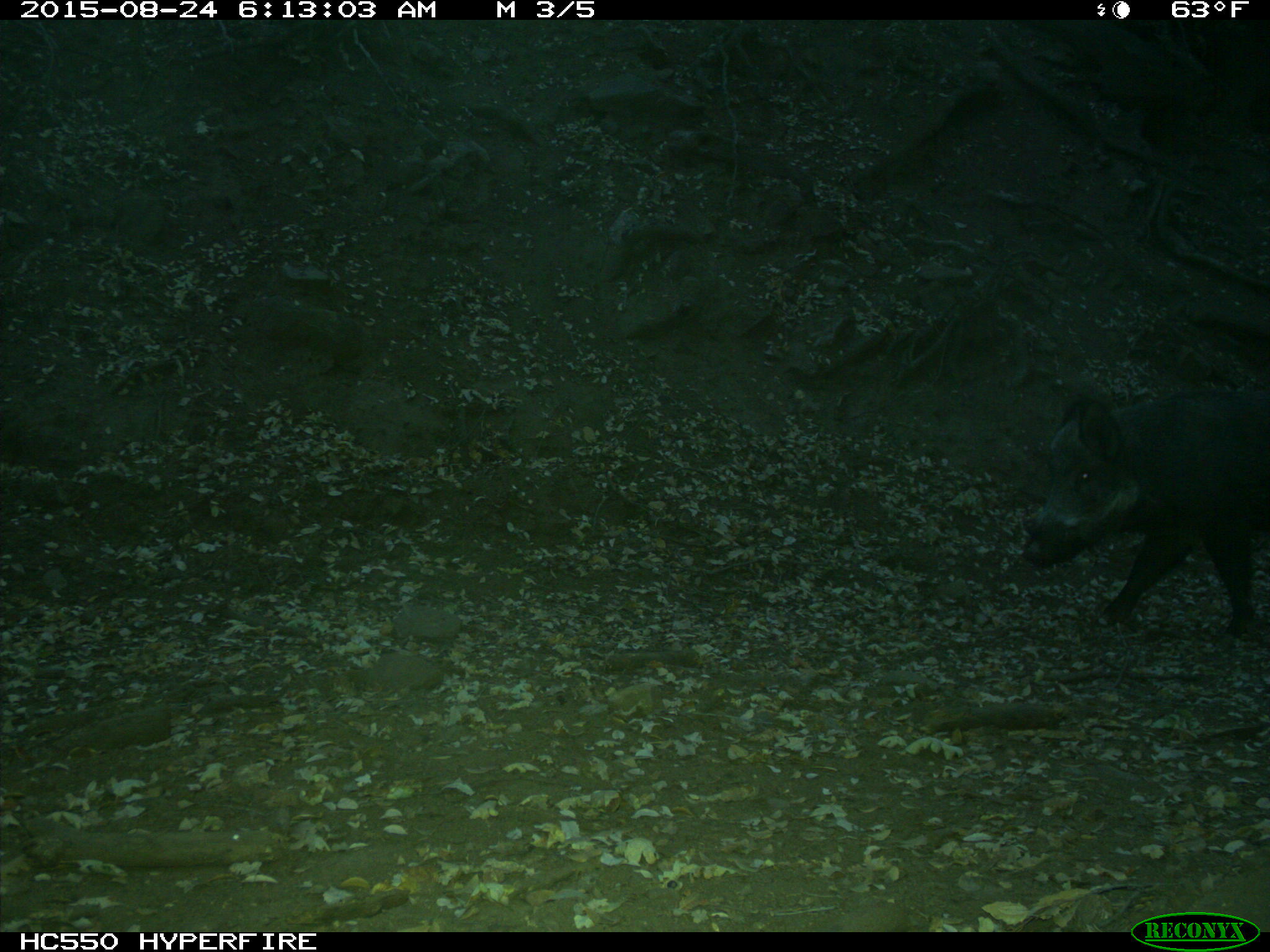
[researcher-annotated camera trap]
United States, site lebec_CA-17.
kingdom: Animalia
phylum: Chordata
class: Mammalia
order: Artiodactyla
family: Suidae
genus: Sus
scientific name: Sus scrofa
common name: wild boar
Sus scrofa (wild boar).